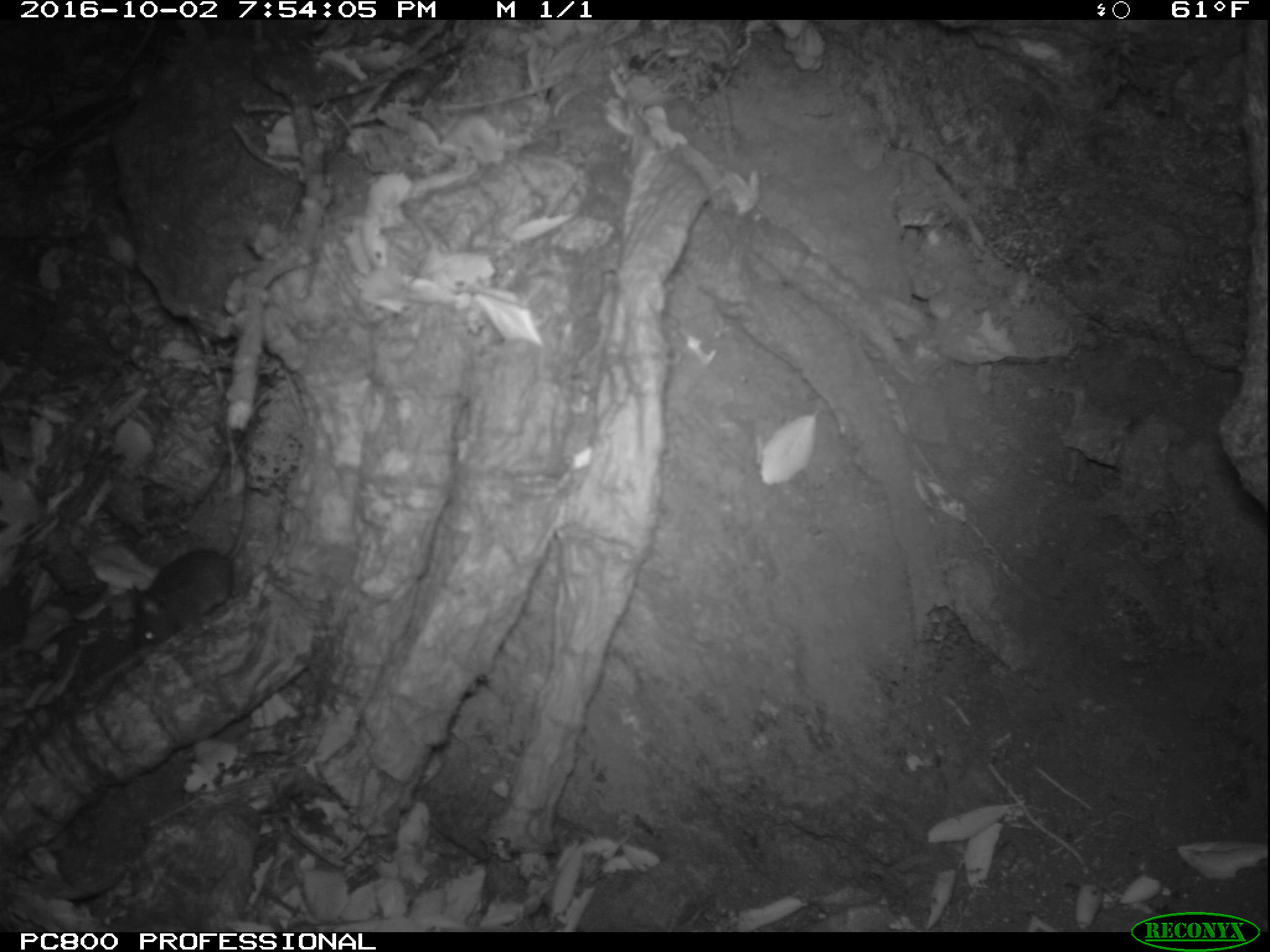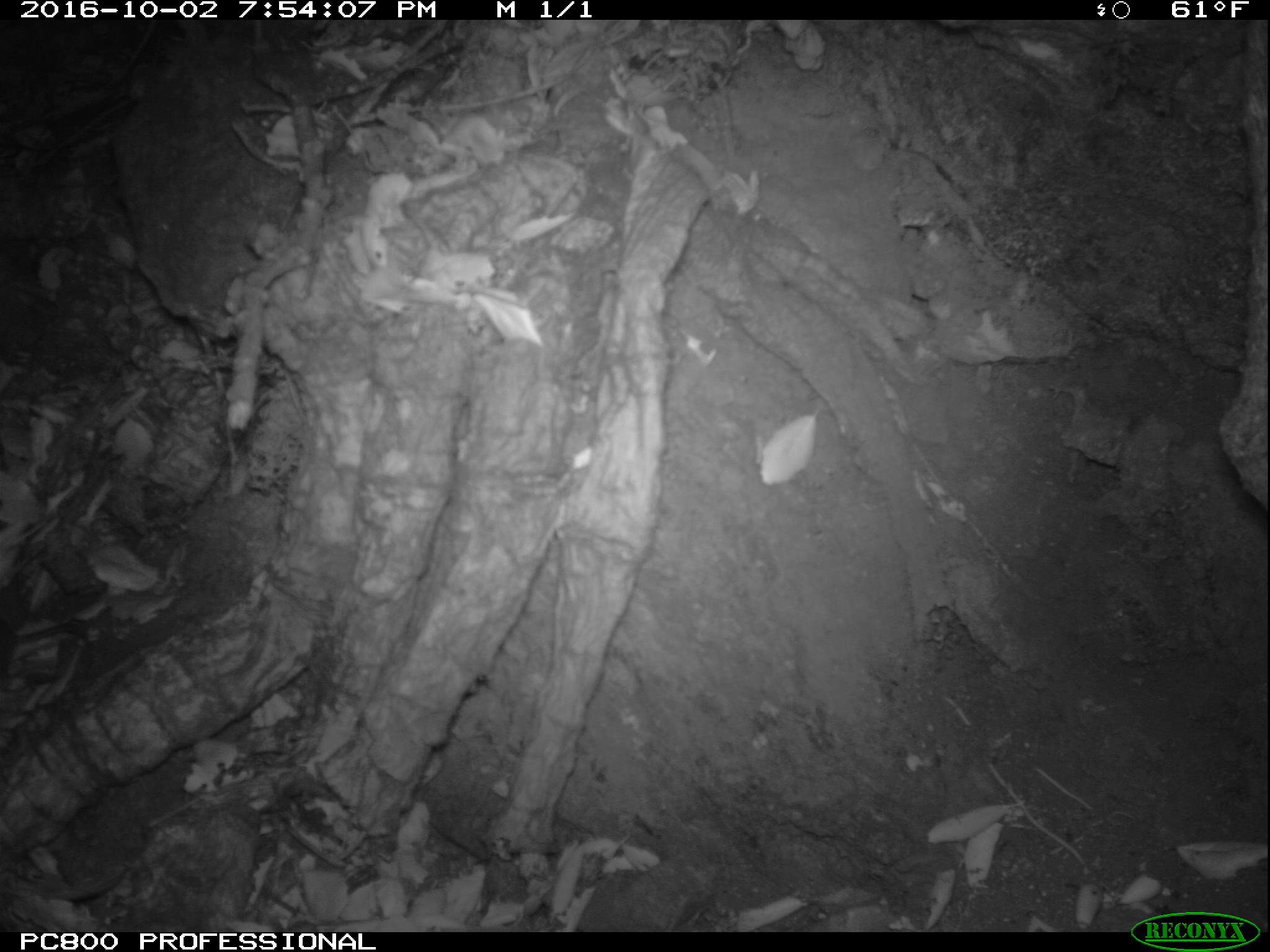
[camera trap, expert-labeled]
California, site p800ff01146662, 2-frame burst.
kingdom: Animalia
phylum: Chordata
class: Mammalia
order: Rodentia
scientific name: Rodentia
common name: rodent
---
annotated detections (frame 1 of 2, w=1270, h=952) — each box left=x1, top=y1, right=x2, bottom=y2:
rodent: left=127, top=428, right=251, bottom=648